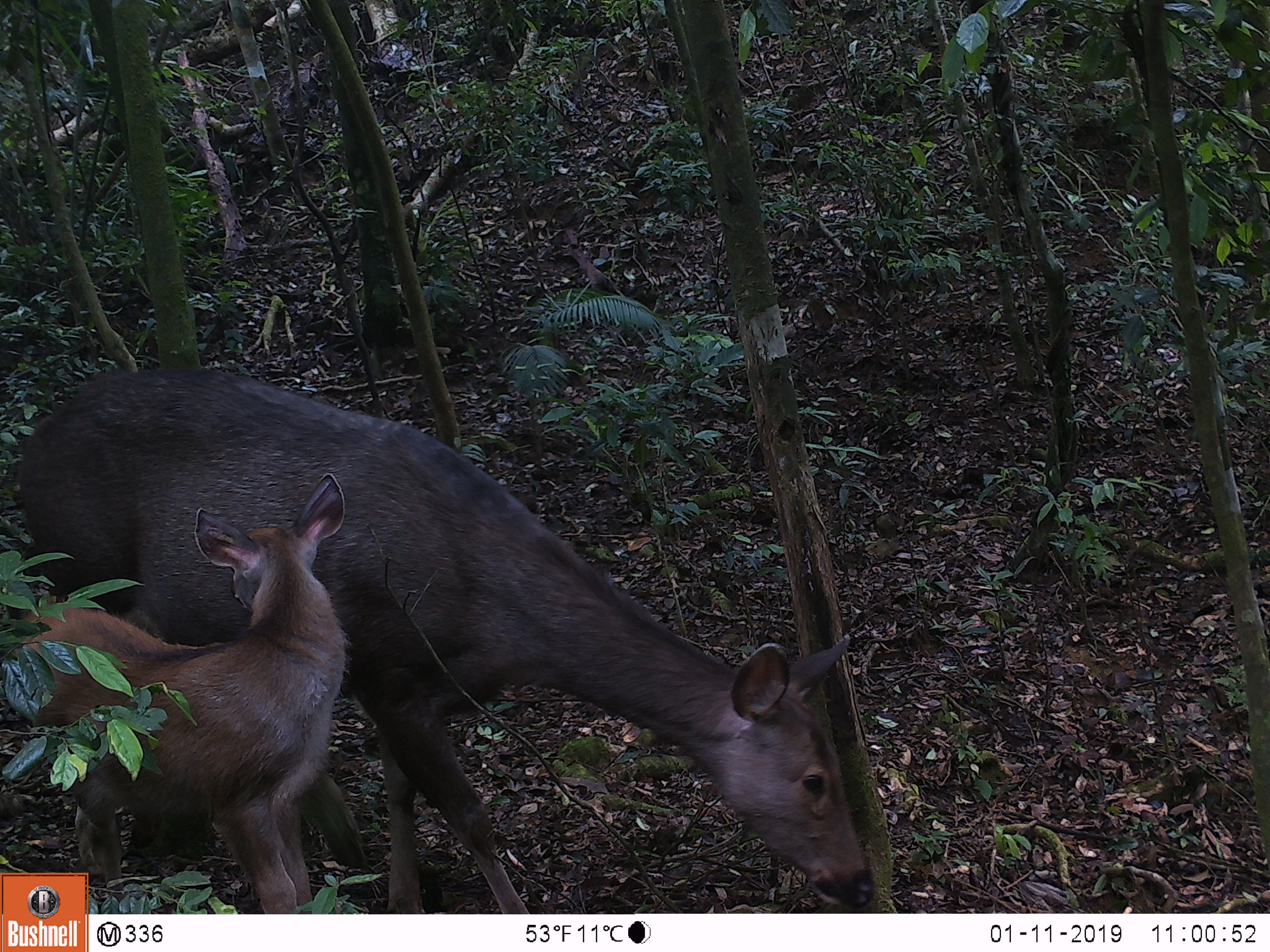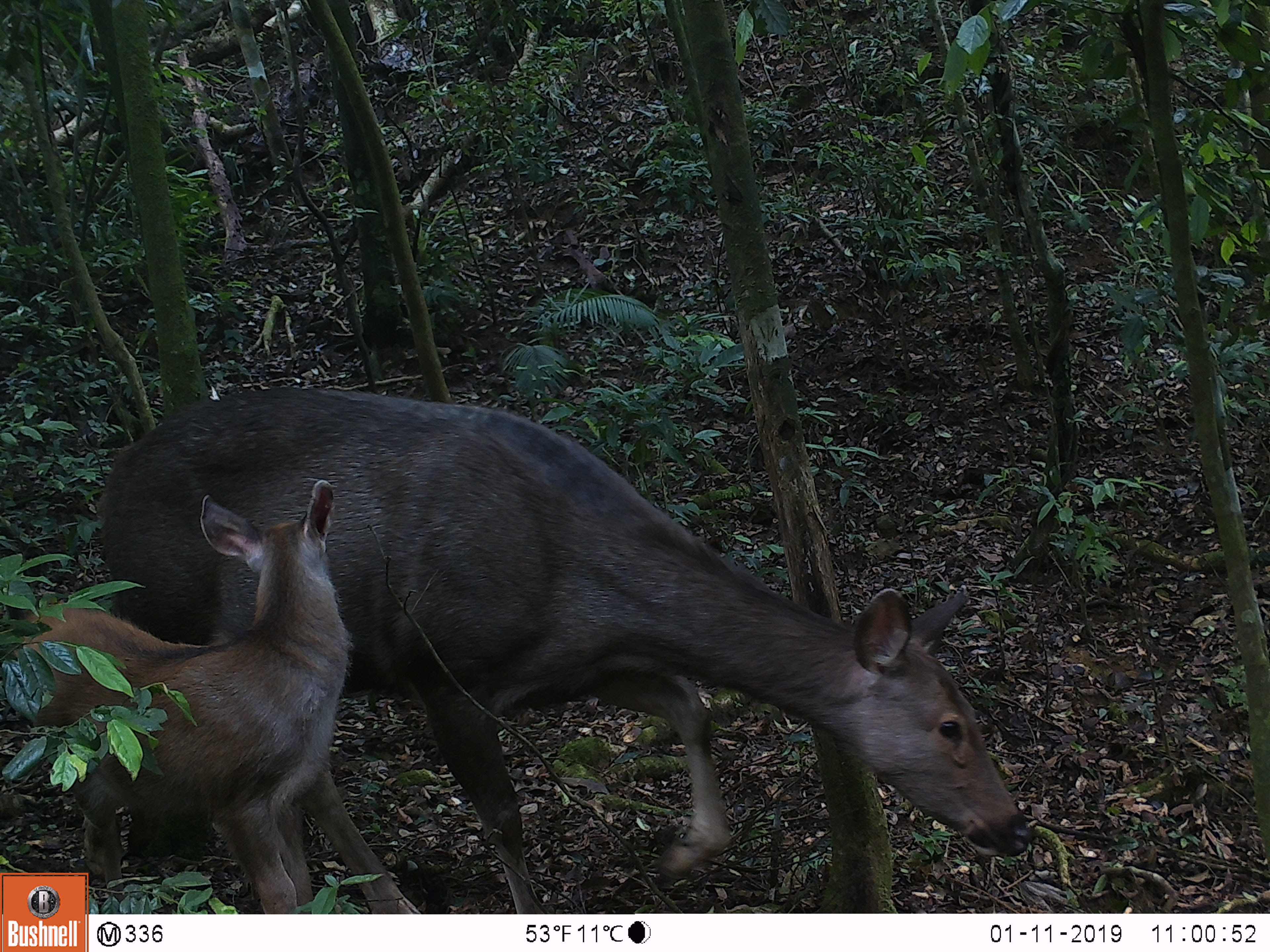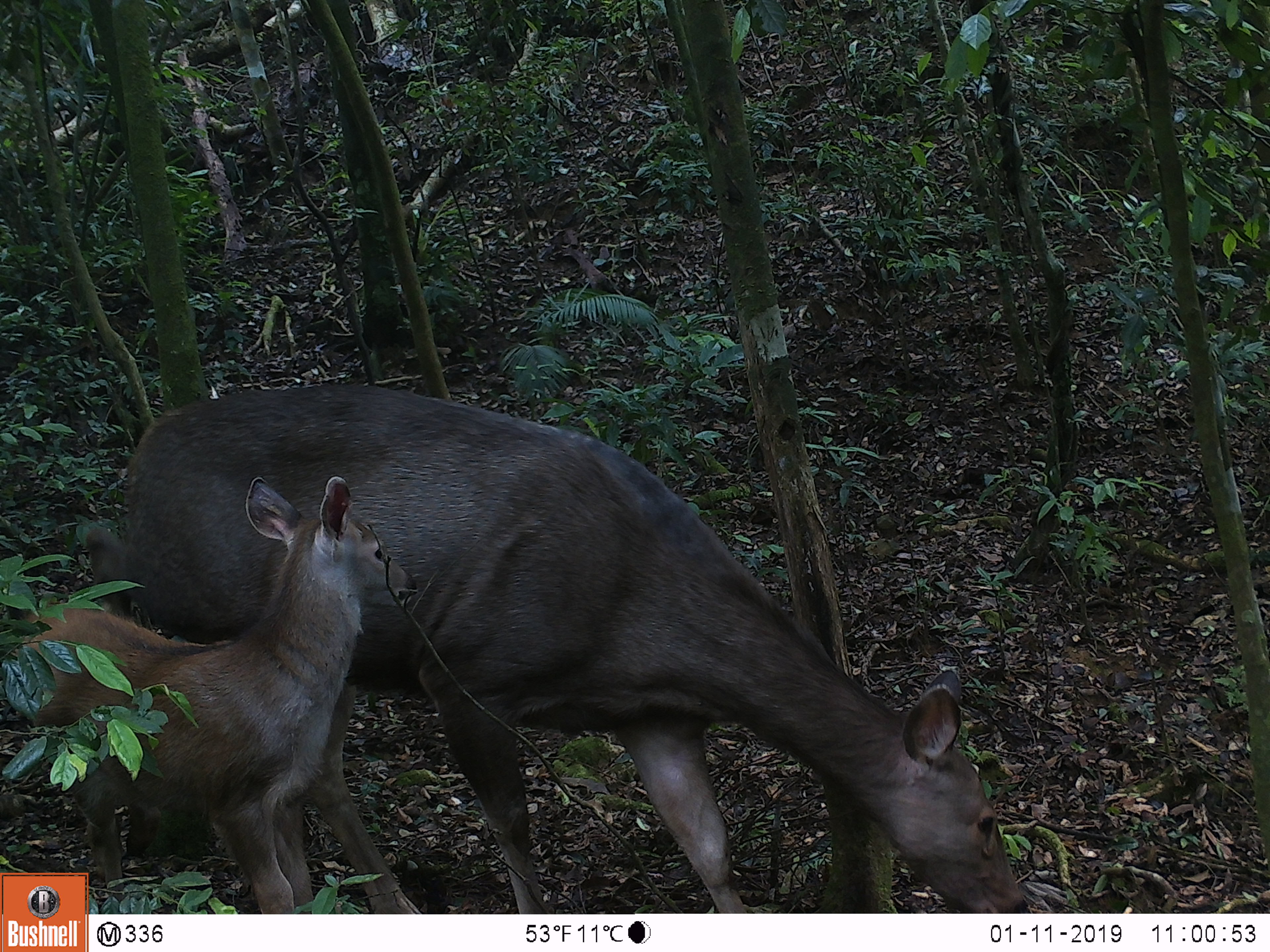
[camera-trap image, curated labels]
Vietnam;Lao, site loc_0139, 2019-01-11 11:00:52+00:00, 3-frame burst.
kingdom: Animalia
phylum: Chordata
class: Mammalia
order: Artiodactyla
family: Cervidae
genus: Rusa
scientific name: Rusa unicolor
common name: sambar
Sambar (Rusa unicolor). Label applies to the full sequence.